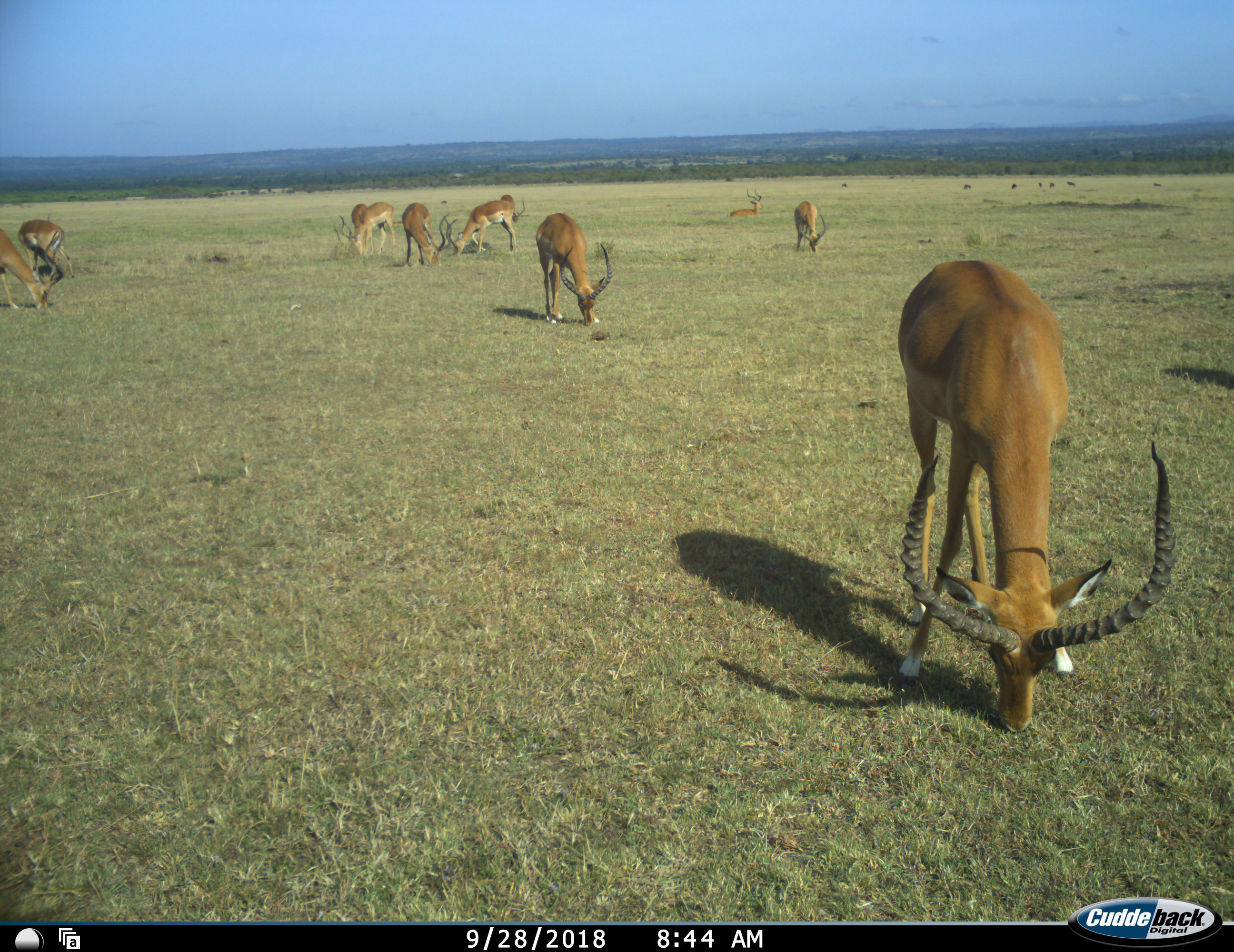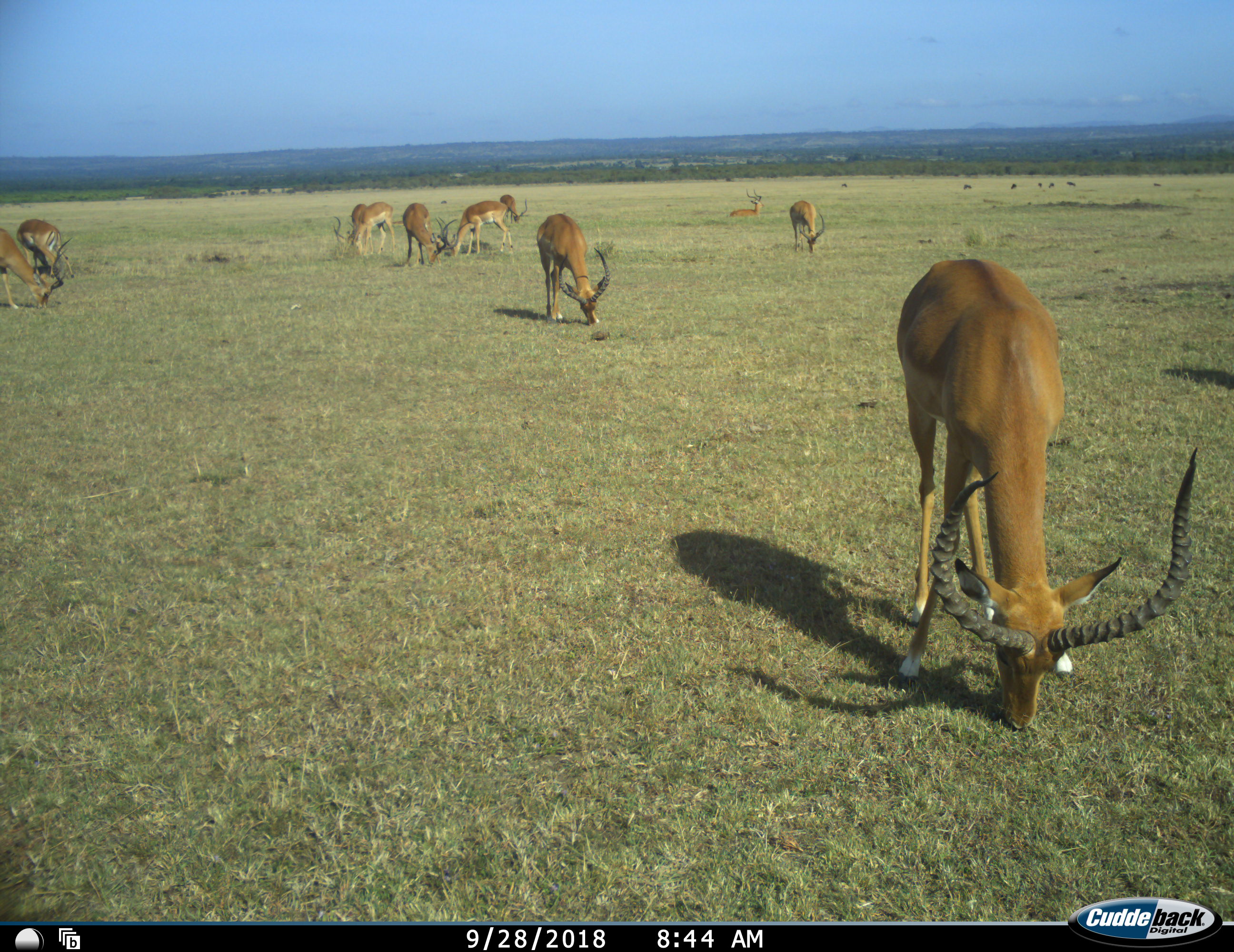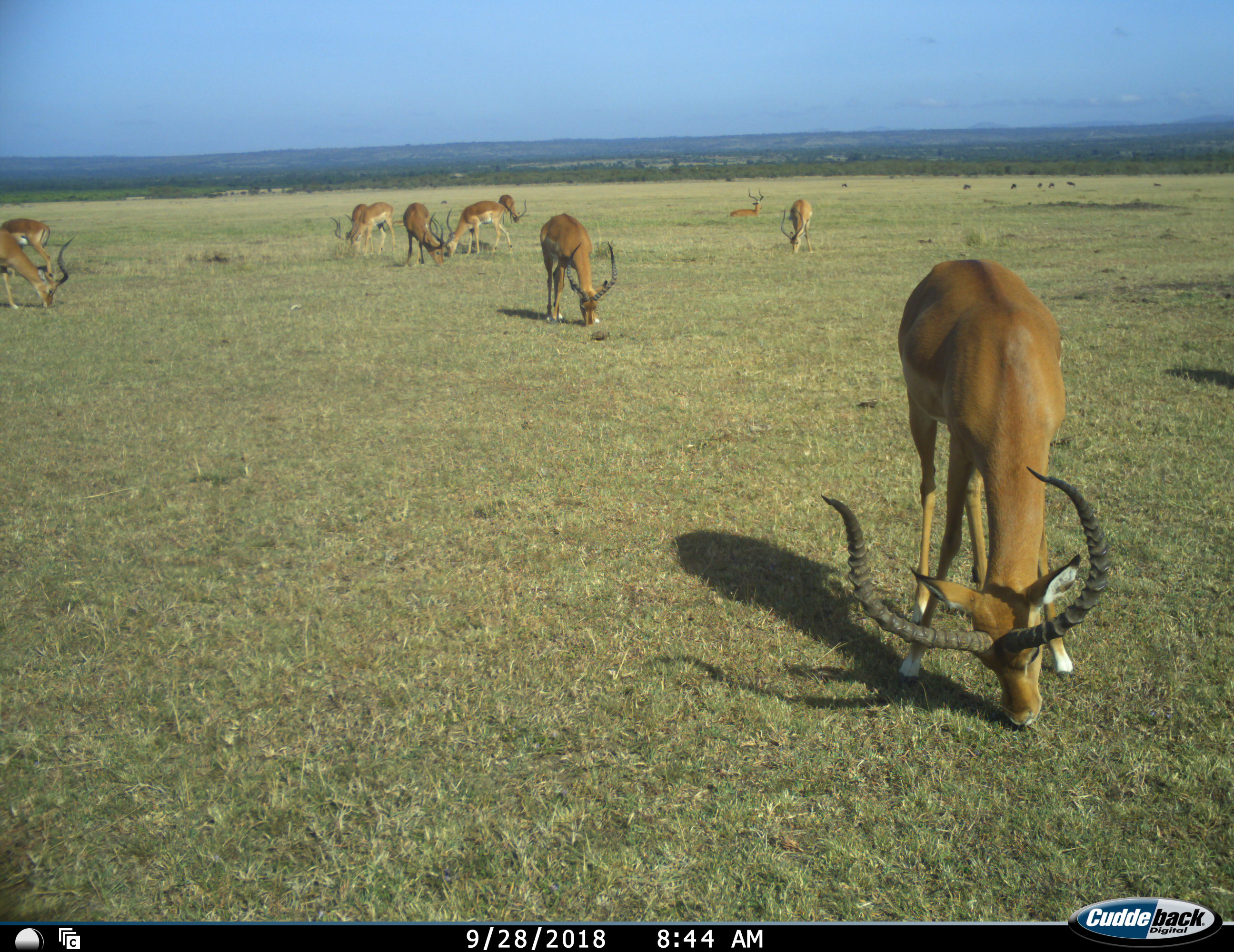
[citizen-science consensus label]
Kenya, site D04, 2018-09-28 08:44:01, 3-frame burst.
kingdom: Animalia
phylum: Chordata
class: Mammalia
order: Artiodactyla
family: Bovidae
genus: Aepyceros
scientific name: Aepyceros melampus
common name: impala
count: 11-50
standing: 33%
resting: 44%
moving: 0%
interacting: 0%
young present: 0%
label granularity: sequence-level